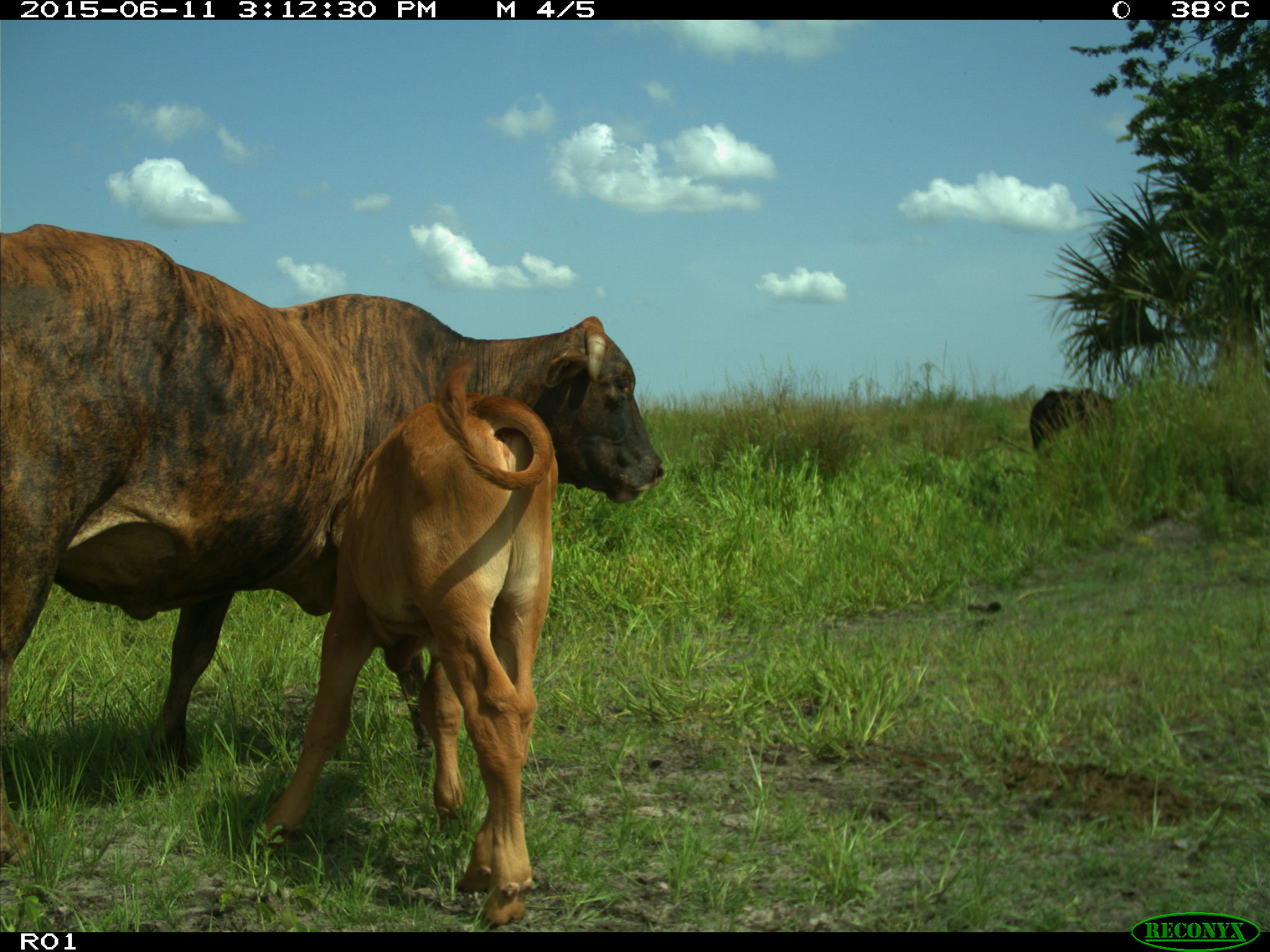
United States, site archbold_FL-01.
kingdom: Animalia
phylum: Chordata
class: Mammalia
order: Artiodactyla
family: Bovidae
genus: Bos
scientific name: Bos taurus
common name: domestic cow